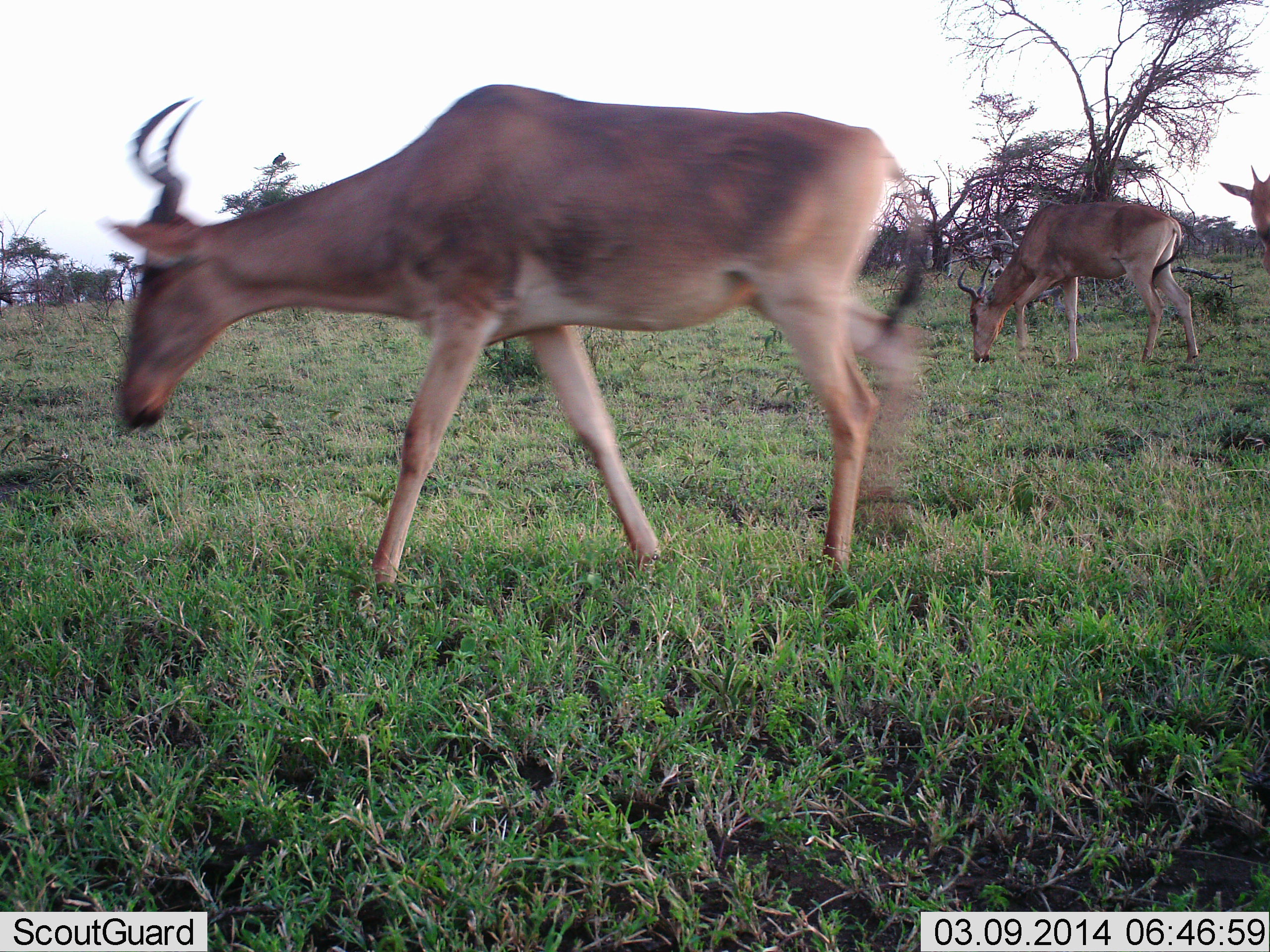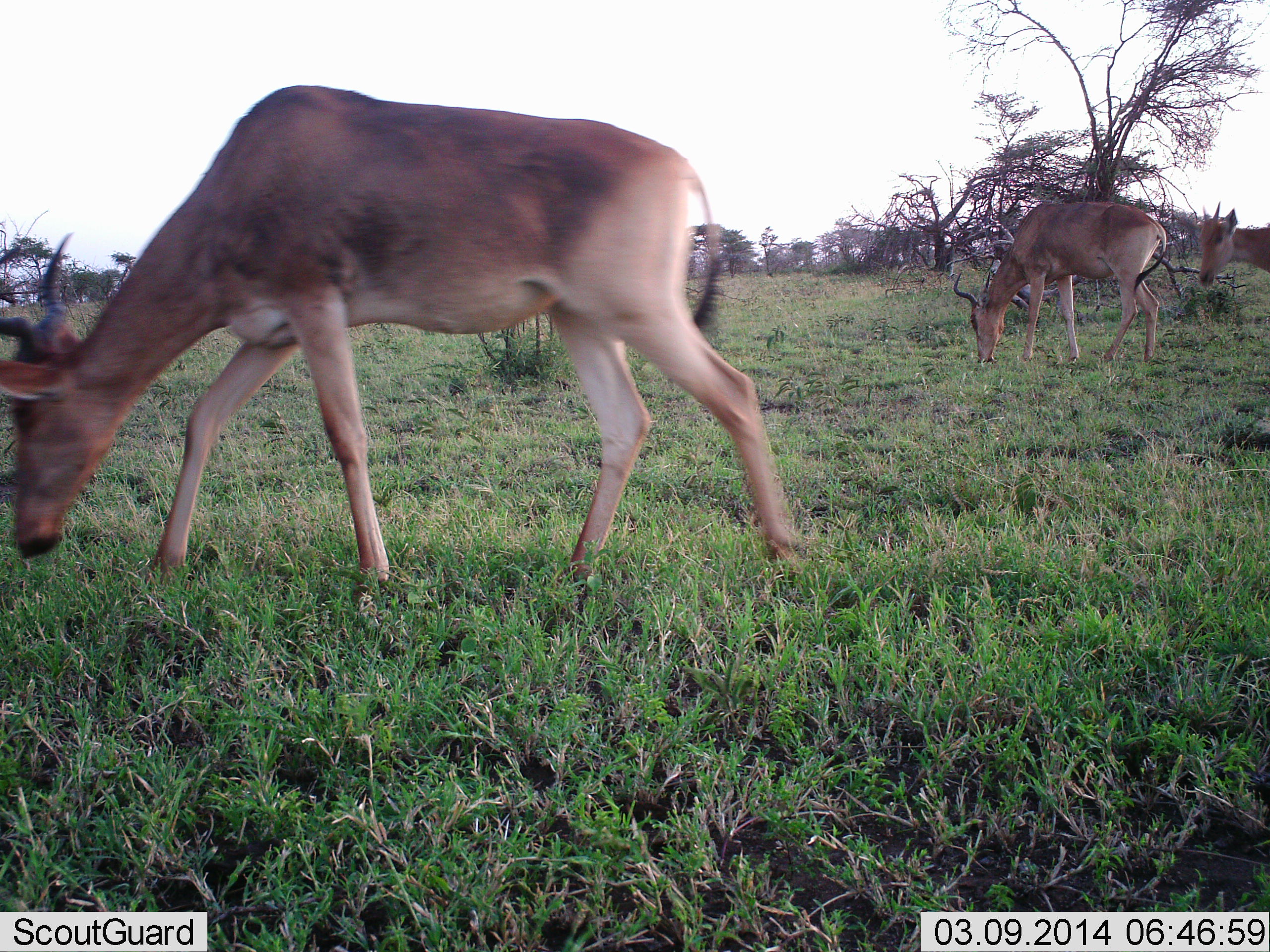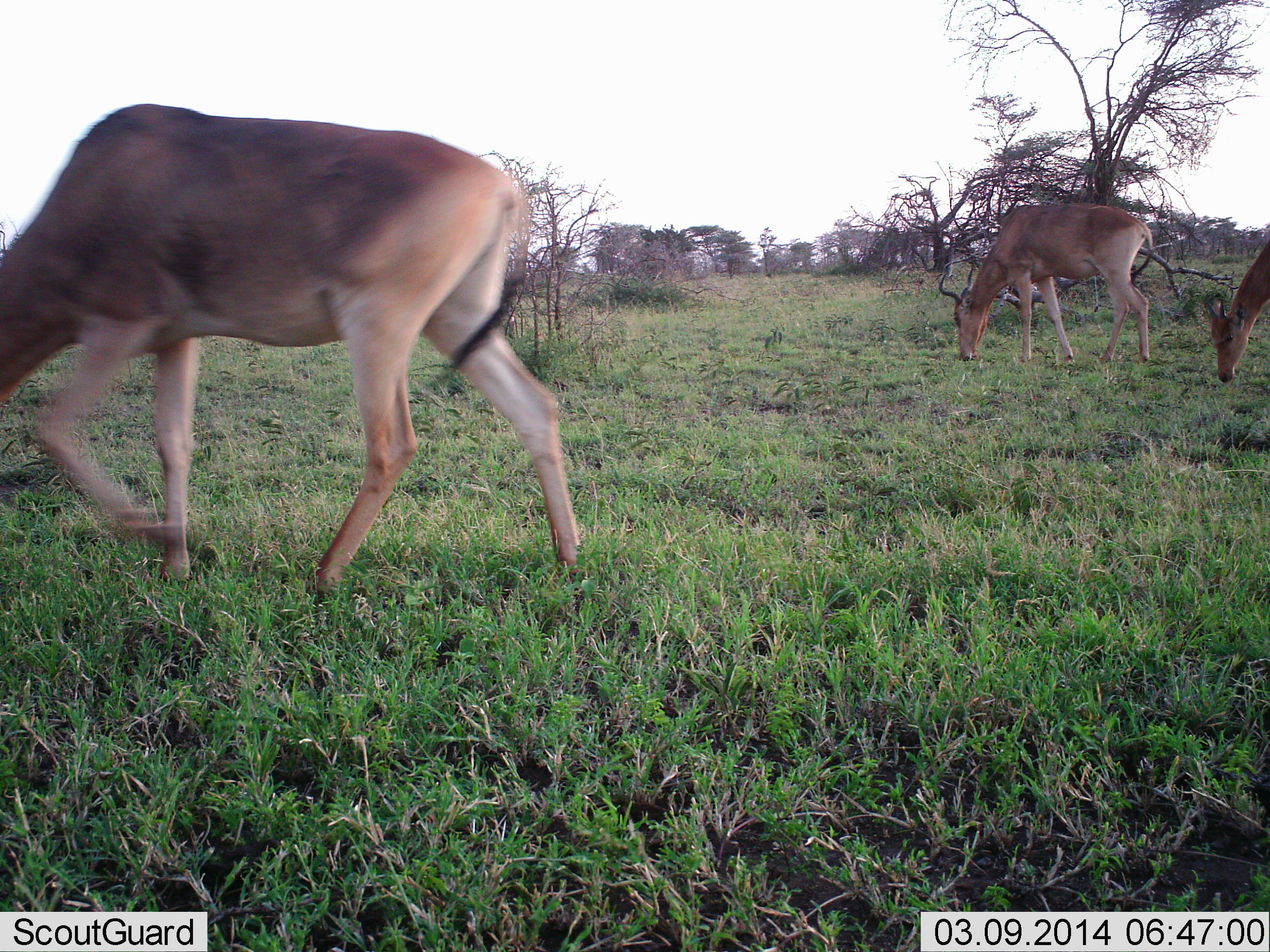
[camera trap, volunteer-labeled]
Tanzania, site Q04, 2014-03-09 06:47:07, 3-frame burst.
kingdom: Animalia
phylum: Chordata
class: Mammalia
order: Artiodactyla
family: Bovidae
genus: Alcelaphus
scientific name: Alcelaphus buselaphus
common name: hartebeest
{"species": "hartebeest (Alcelaphus buselaphus)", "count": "3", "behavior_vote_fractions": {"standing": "10%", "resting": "0%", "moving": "40%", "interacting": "0%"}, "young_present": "30%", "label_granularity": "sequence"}